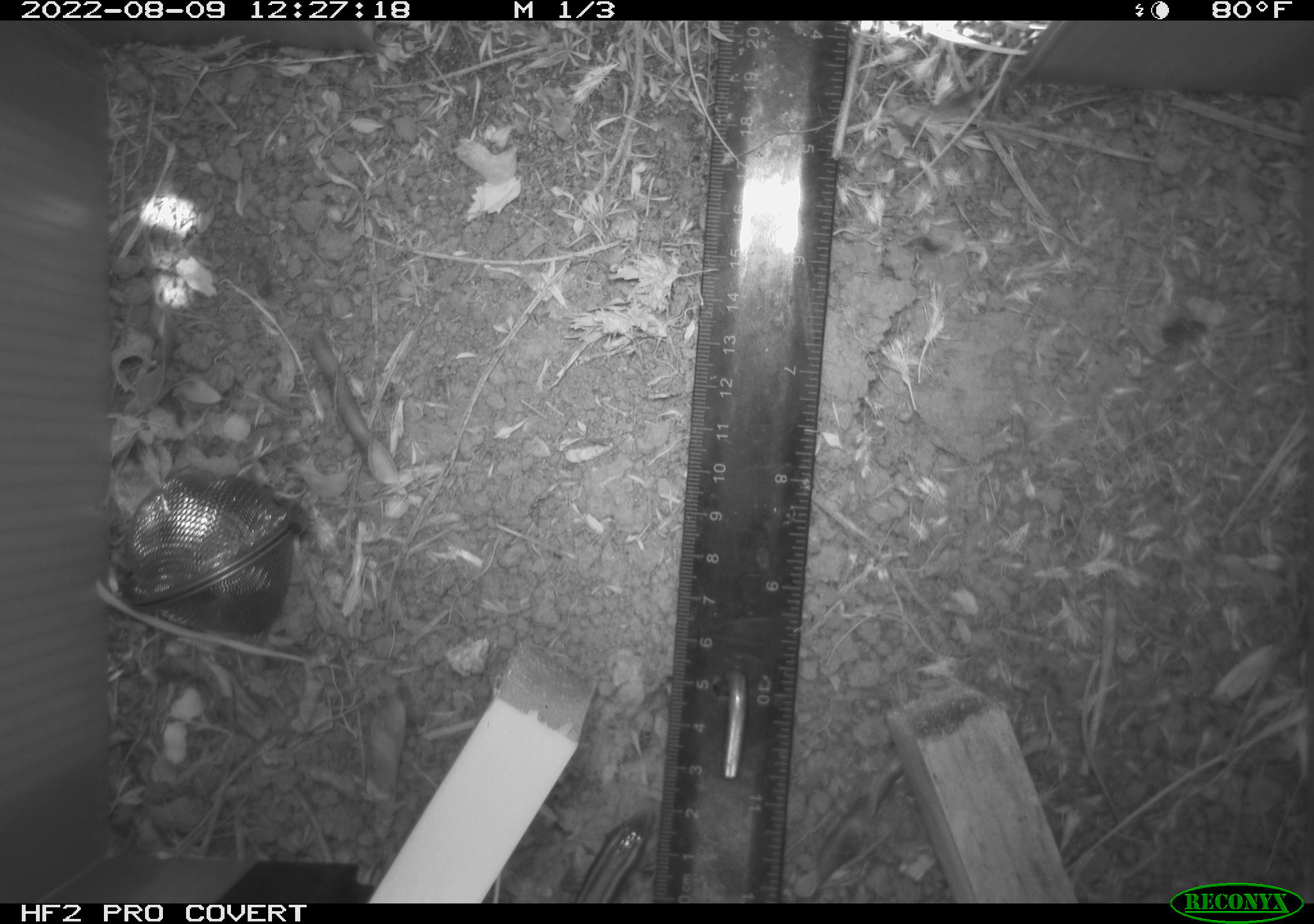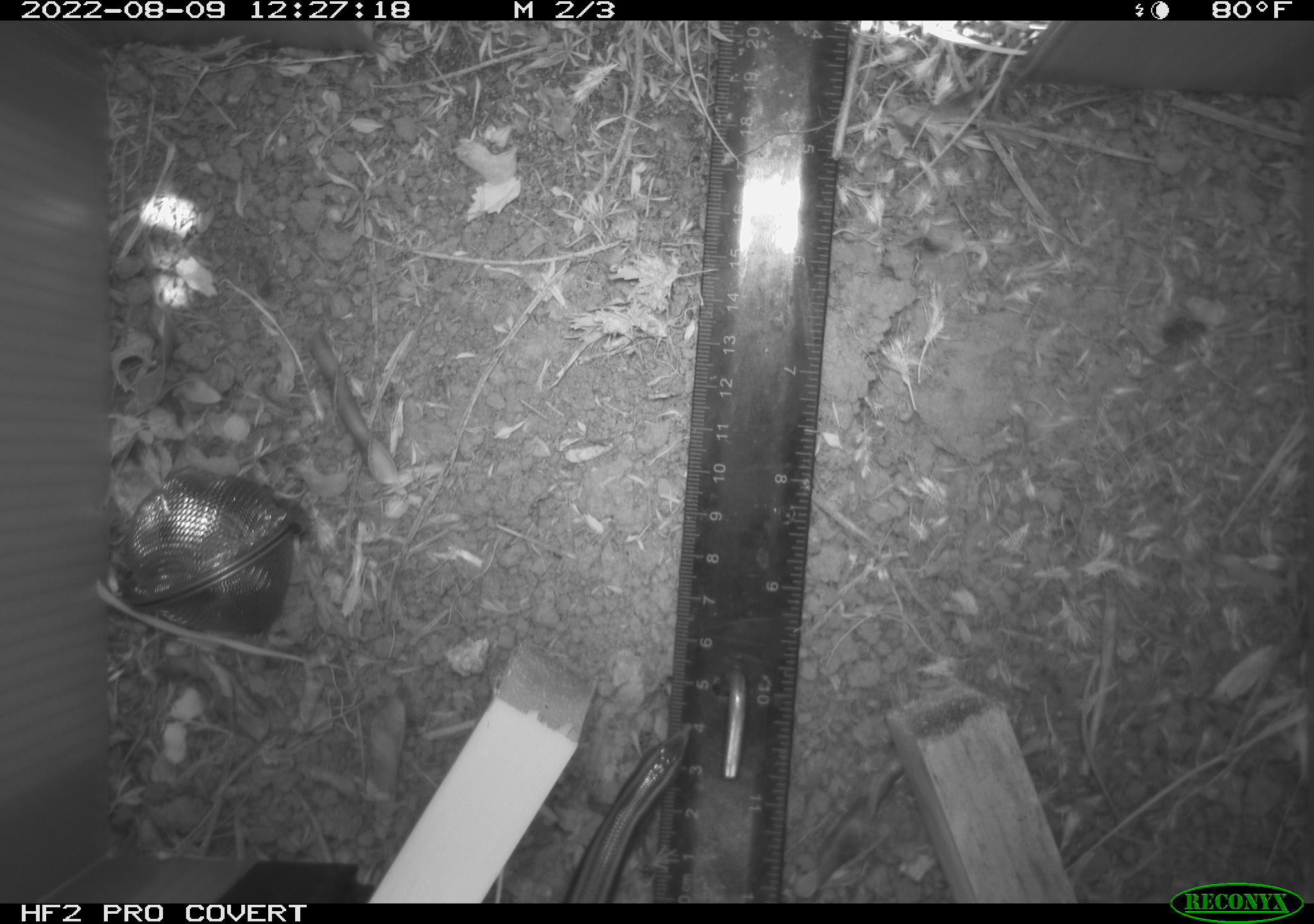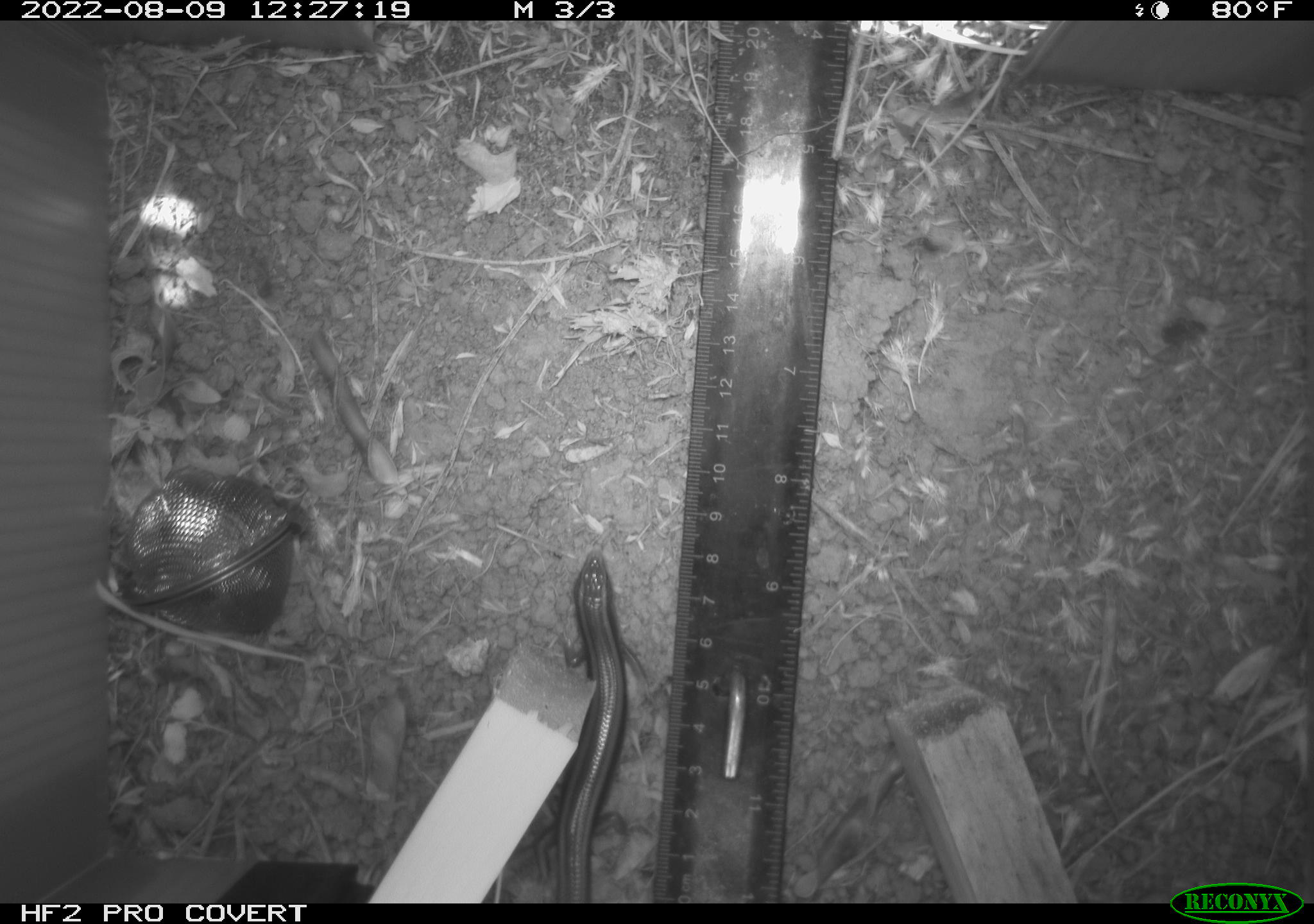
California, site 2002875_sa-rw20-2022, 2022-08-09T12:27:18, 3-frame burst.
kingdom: Animalia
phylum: Chordata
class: Reptilia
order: Squamata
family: Scincidae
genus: Plestiodon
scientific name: Plestiodon skiltonianus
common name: western skink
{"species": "western skink (Plestiodon skiltonianus)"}